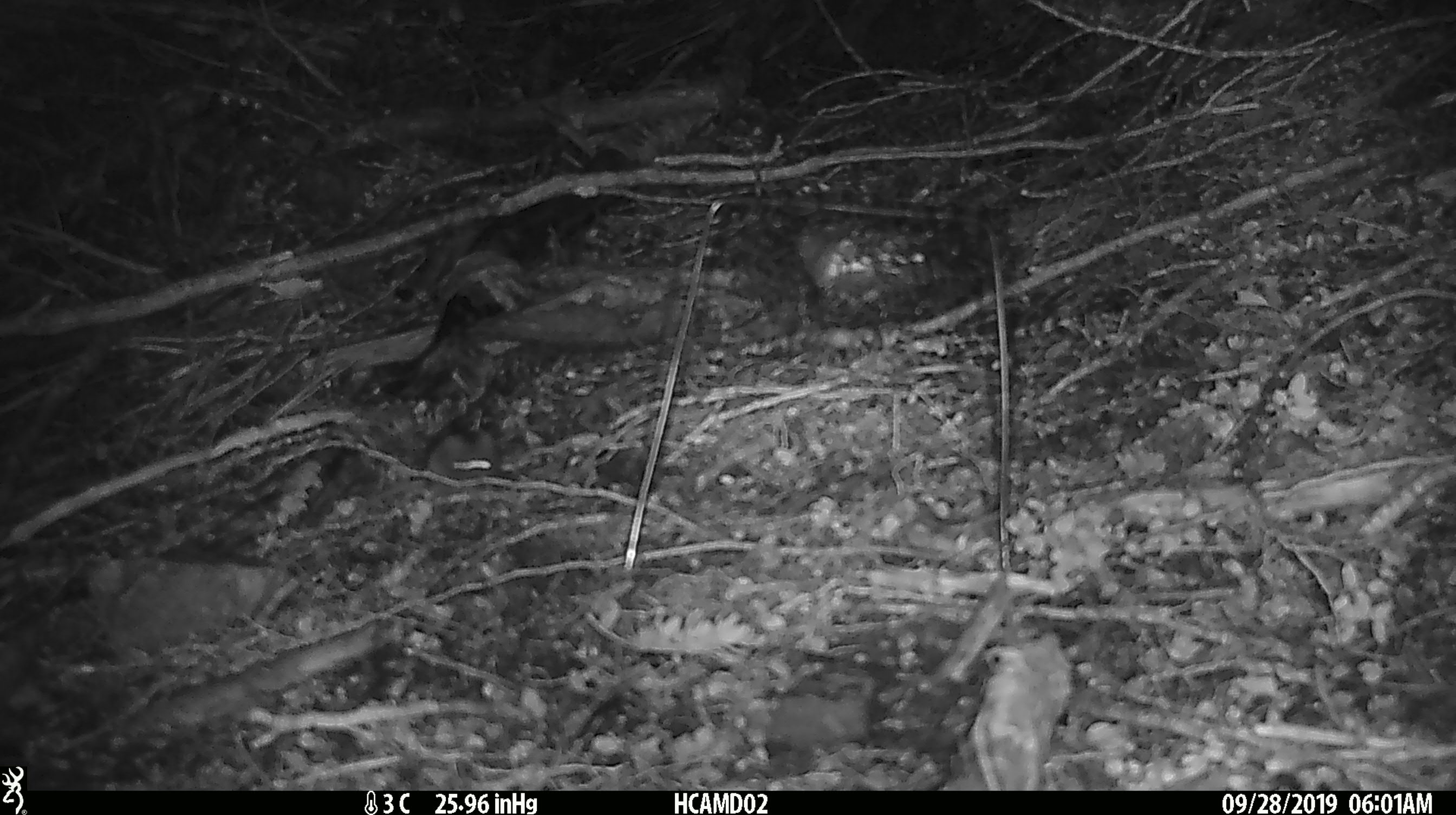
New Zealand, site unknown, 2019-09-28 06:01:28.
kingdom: Animalia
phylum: Chordata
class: Mammalia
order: Rodentia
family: Muridae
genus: Mus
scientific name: Mus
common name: mouse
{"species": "mouse (Mus)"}